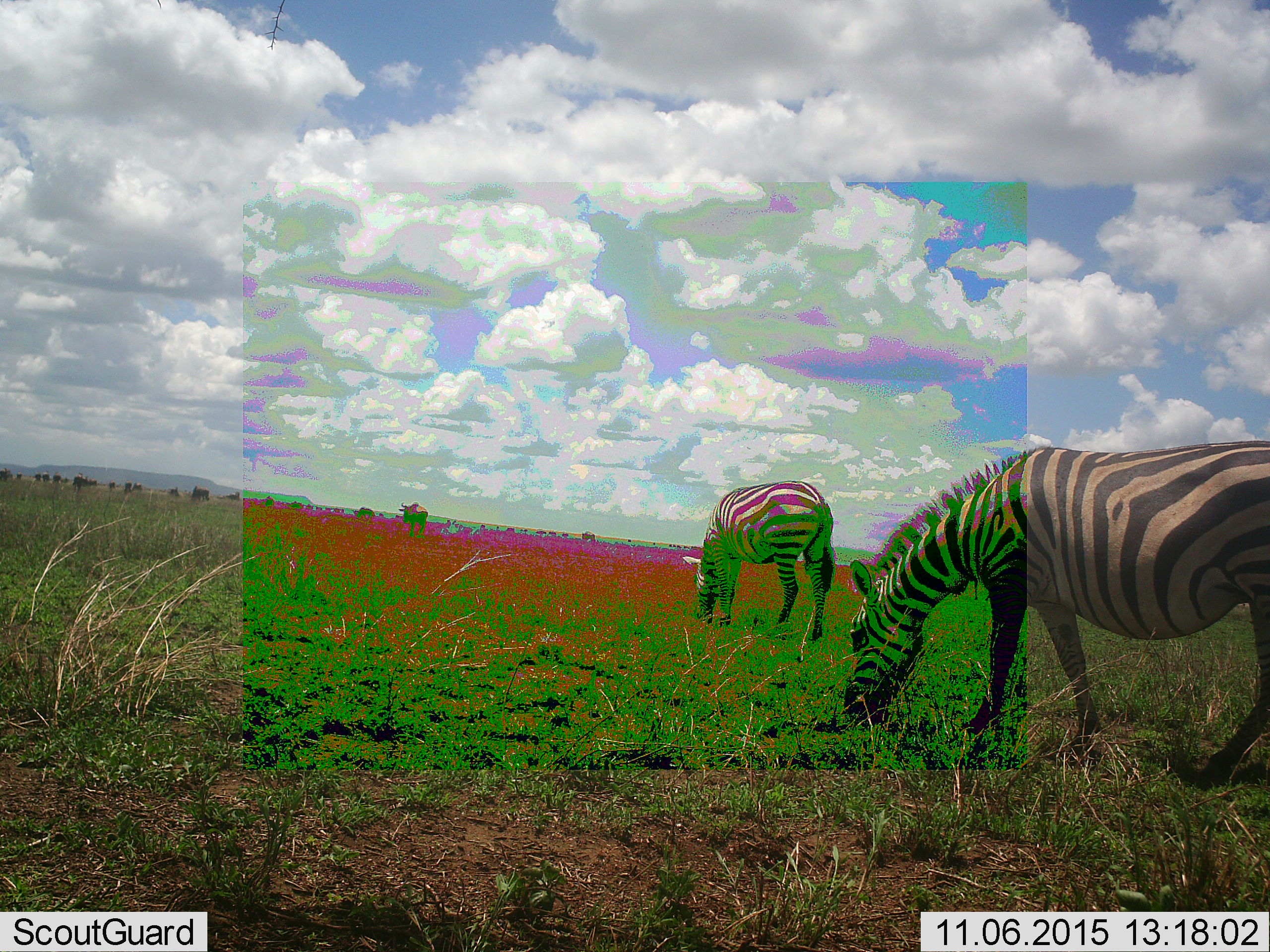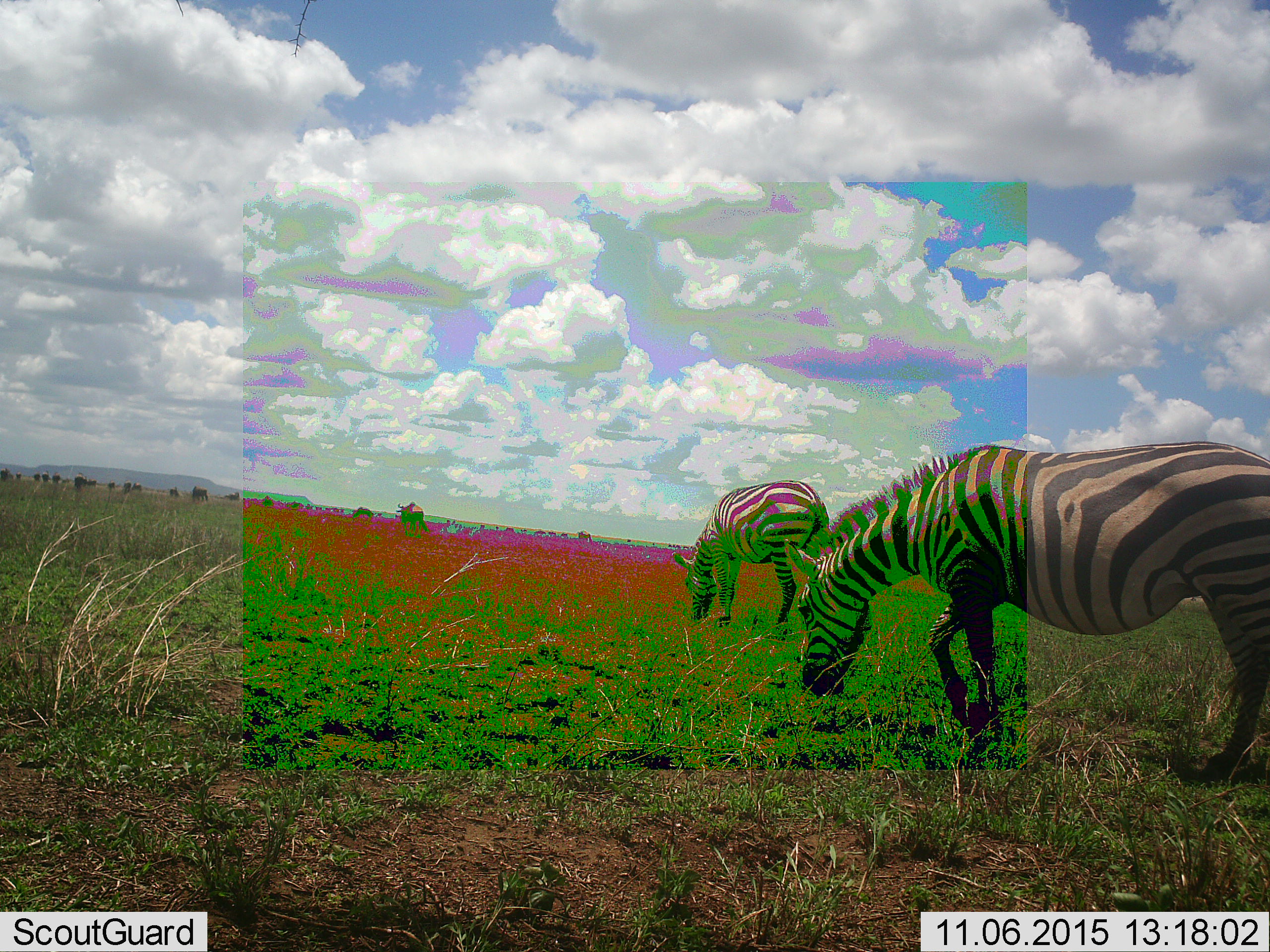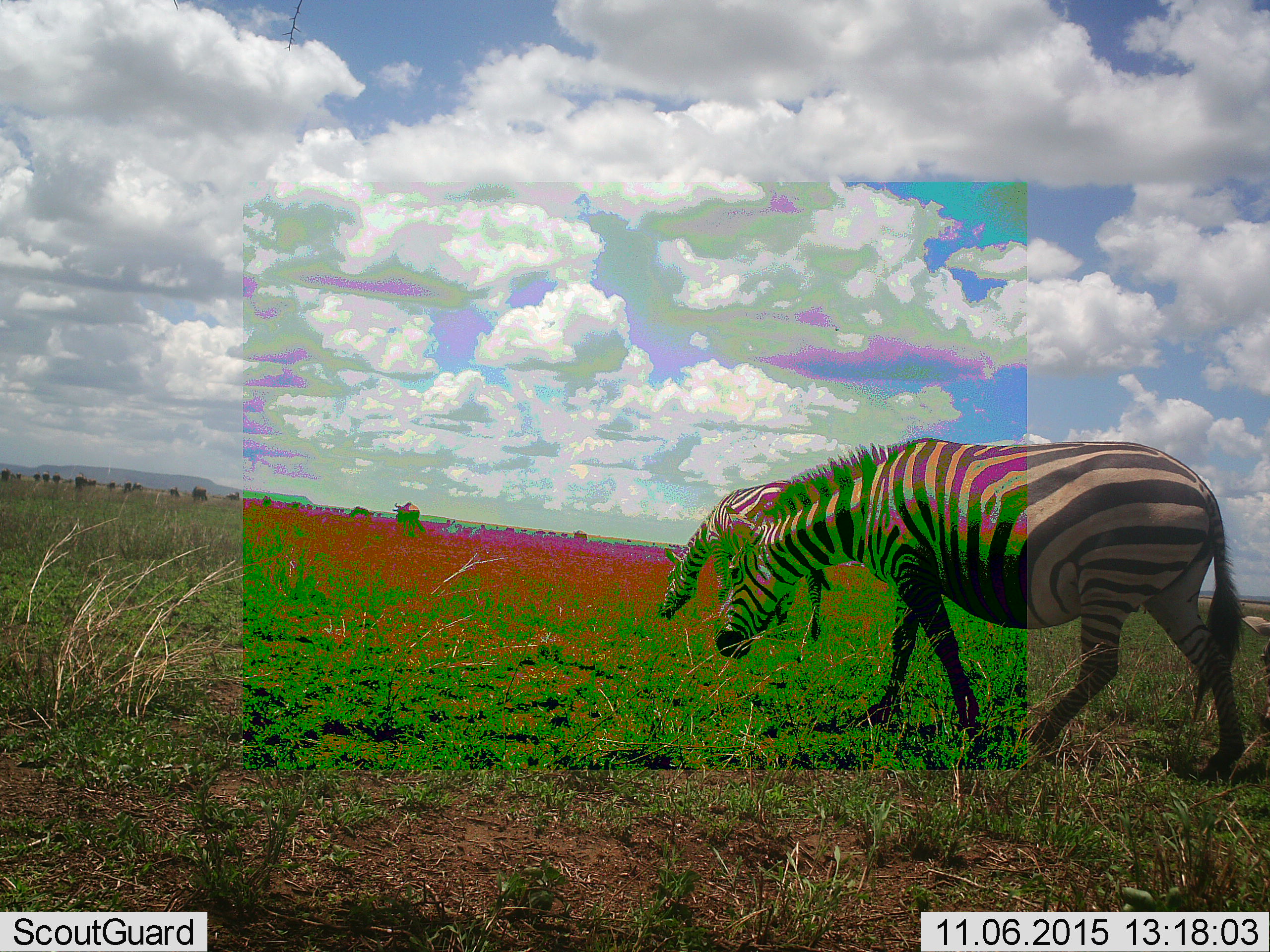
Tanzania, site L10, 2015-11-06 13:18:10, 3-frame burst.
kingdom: Animalia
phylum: Chordata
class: Mammalia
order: Artiodactyla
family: Bovidae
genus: Connochaetes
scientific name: Connochaetes taurinus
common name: blue wildebeest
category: wildebeest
Wildebeest (blue wildebeest) (Connochaetes taurinus), count 11-50. Behavior (volunteer vote fractions): standing 75%, resting 0%, moving 62%, interacting 0%. Young present (vote fraction): 12%. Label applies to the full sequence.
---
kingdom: Animalia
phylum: Chordata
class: Mammalia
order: Perissodactyla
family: Equidae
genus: Equus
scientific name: Equus quagga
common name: plains zebra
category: zebra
Zebra (plains zebra) (Equus quagga), count 2. Behavior (volunteer vote fractions): standing 22%, resting 0%, moving 33%, interacting 0%. Young present (vote fraction): 0%. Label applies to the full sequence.